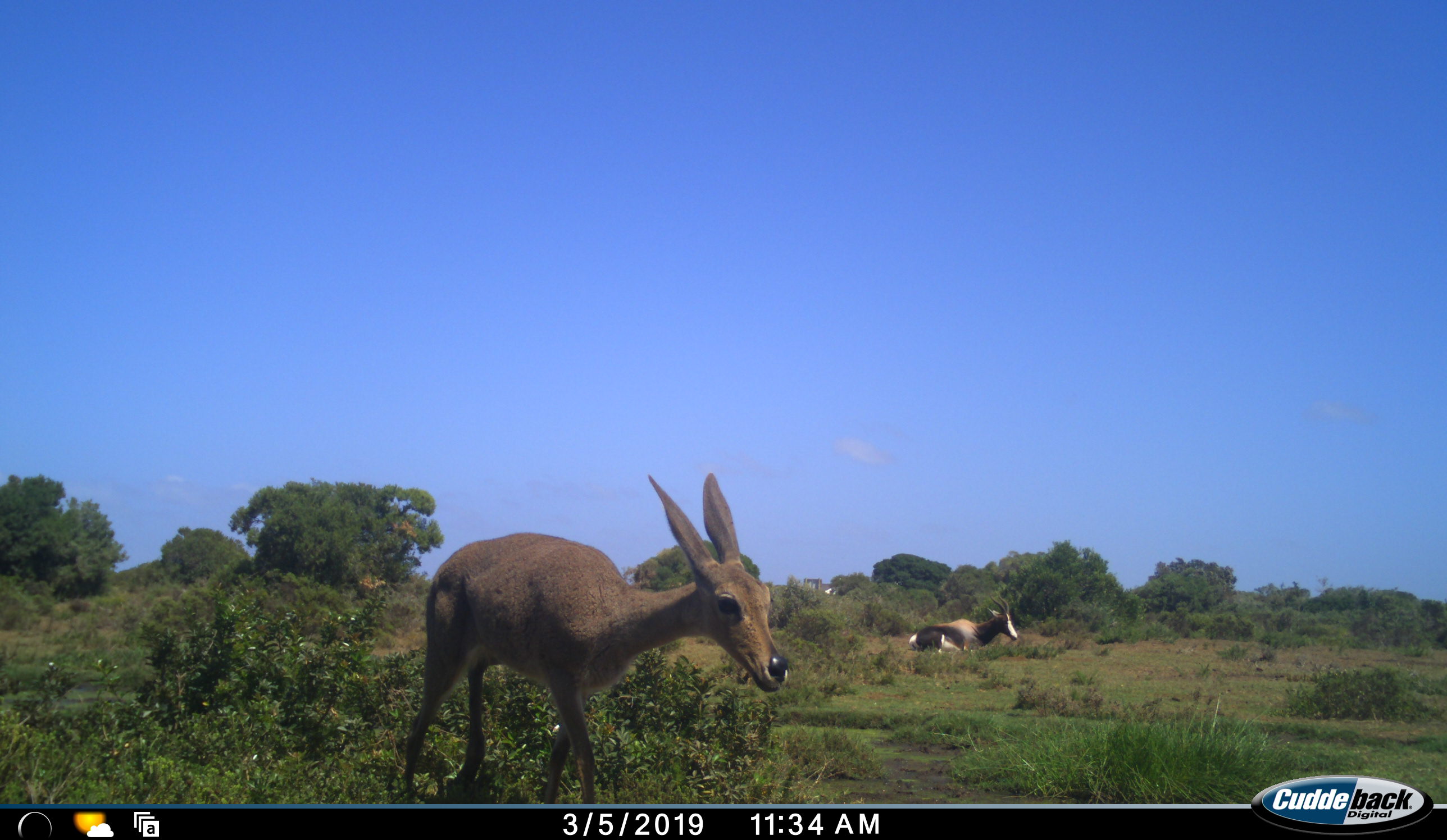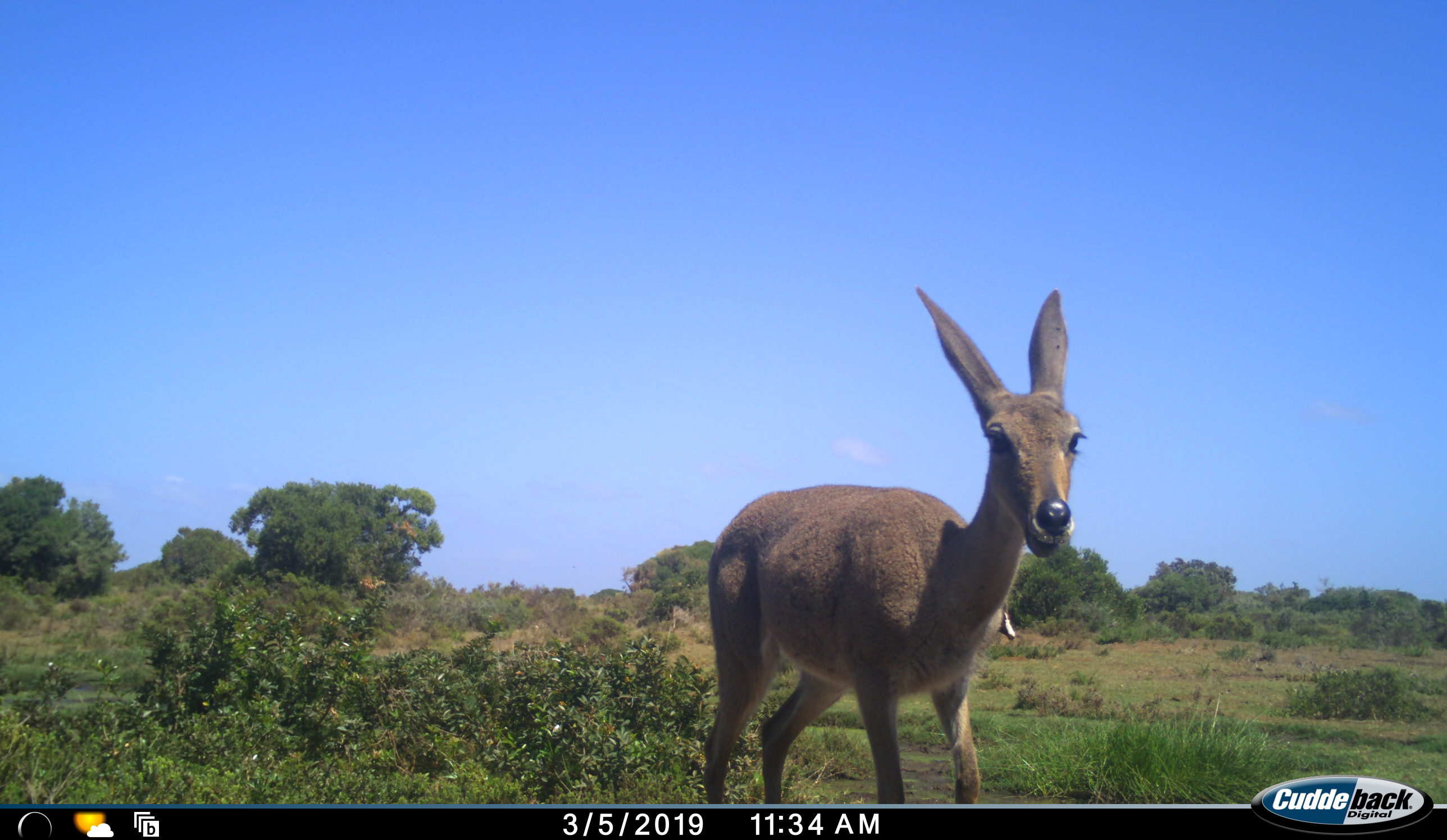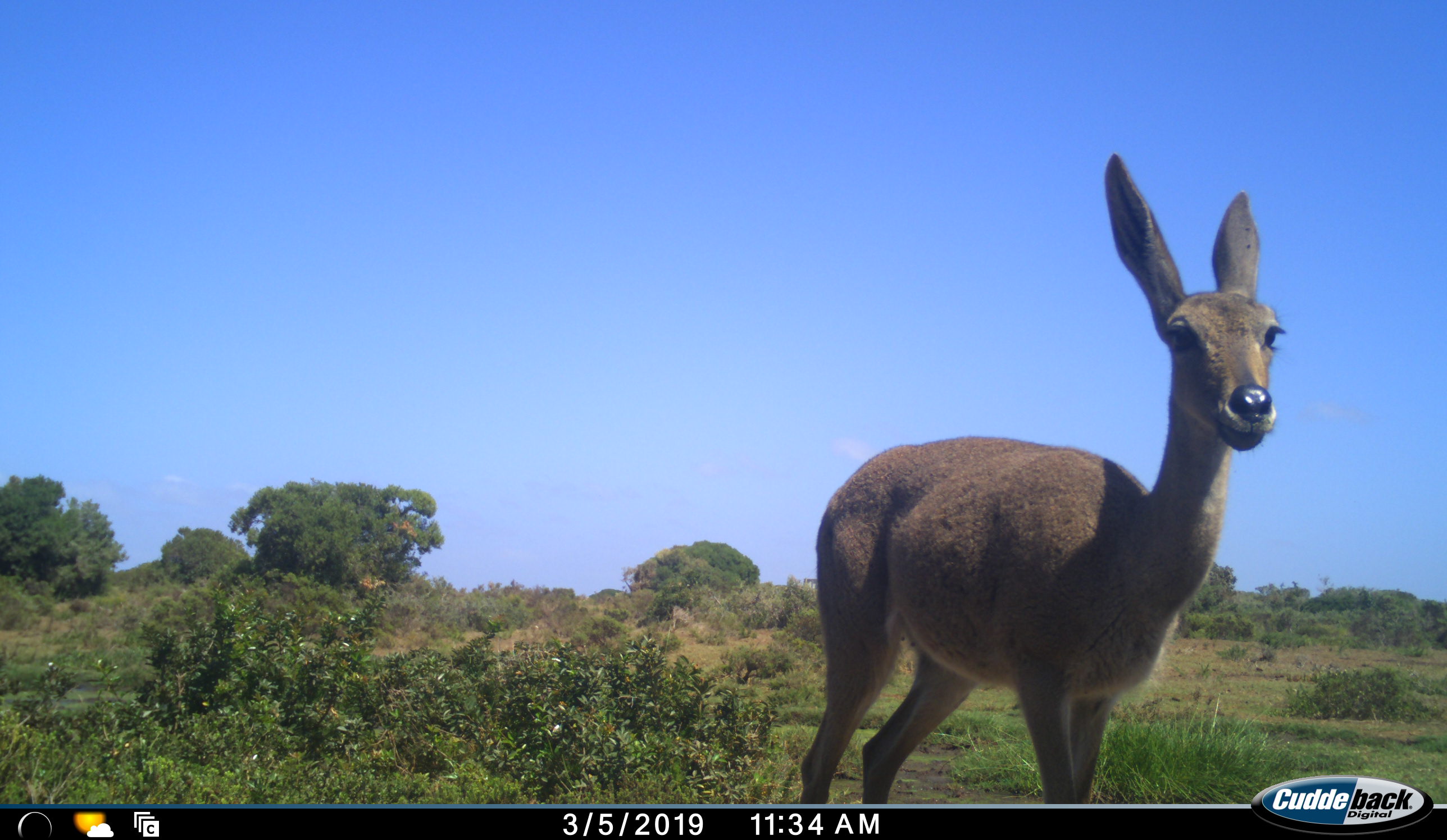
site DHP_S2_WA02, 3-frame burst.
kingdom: Animalia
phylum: Chordata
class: Mammalia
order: Artiodactyla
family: Bovidae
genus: Damaliscus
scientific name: Damaliscus pygargus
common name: bontebok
Bontebok (Damaliscus pygargus), count 1. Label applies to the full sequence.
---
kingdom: Animalia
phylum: Chordata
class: Mammalia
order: Artiodactyla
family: Bovidae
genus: Pelea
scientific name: Pelea capreolus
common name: grey rhebok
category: rhebokgrey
Rhebokgrey (grey rhebok) (Pelea capreolus), count 1. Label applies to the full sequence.